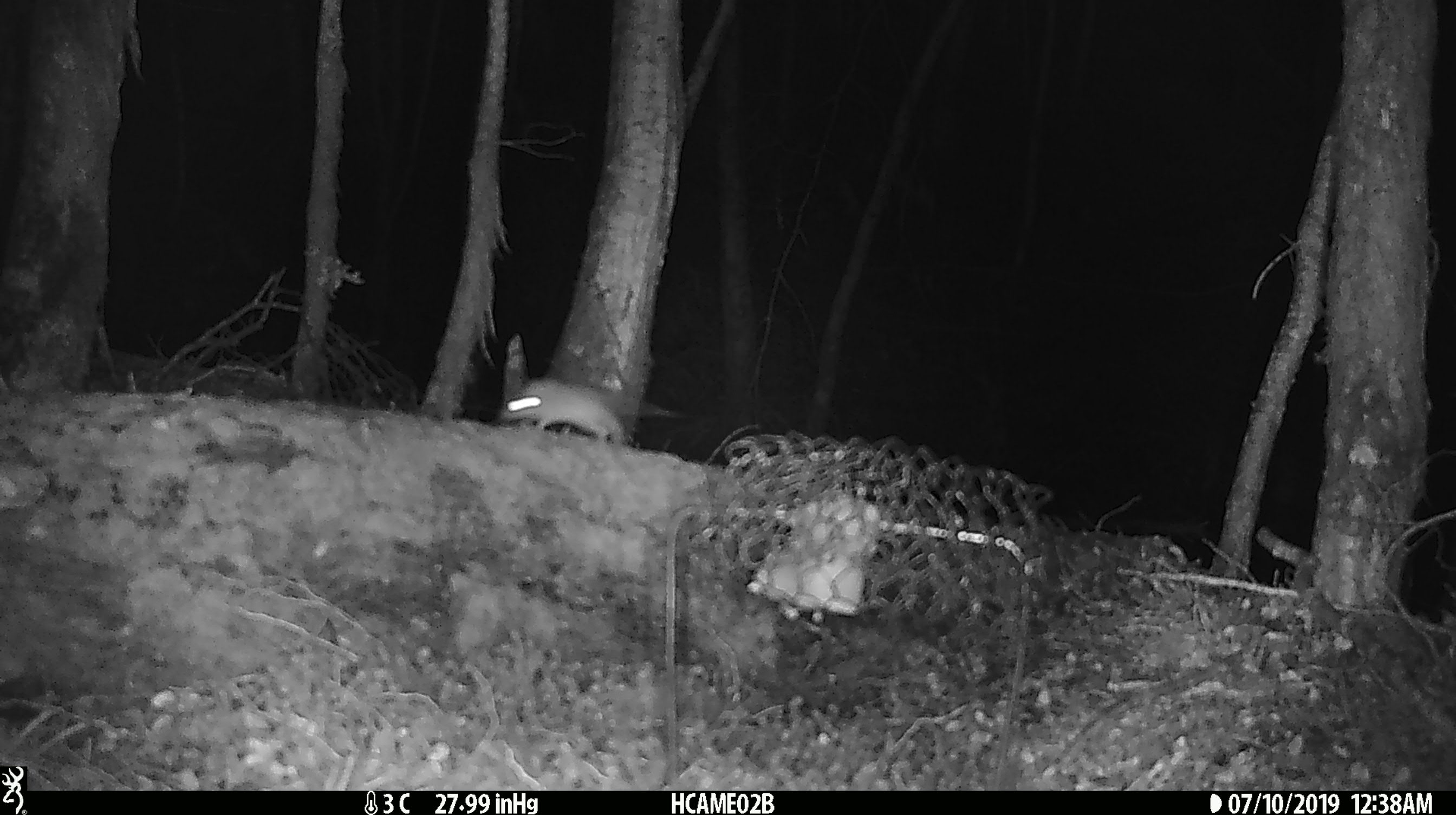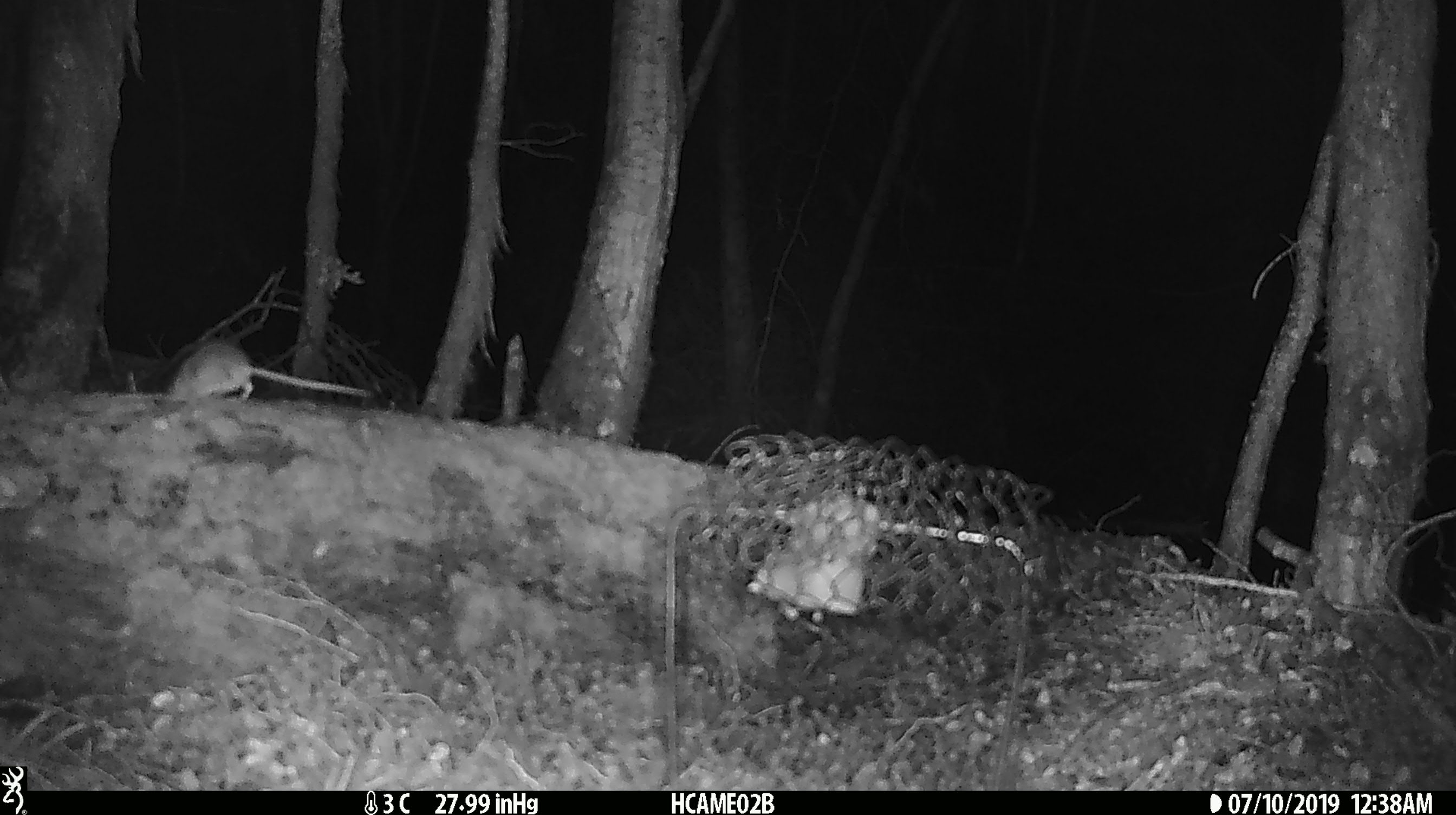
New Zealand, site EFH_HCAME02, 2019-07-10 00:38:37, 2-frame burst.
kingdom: Animalia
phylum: Chordata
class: Mammalia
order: Rodentia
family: Muridae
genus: Mus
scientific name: Mus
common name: mouse